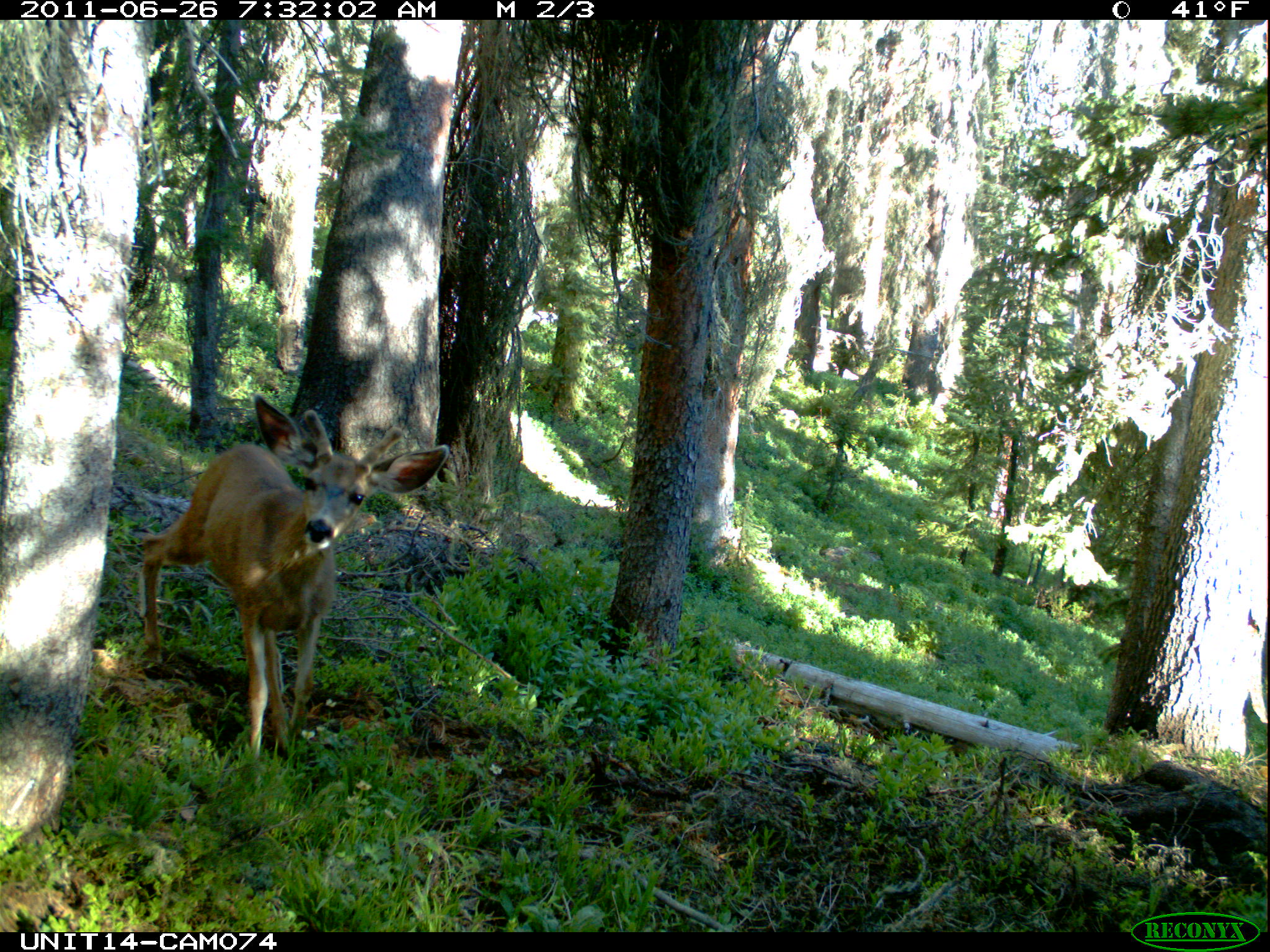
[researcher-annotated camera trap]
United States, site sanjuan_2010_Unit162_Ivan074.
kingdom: Animalia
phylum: Chordata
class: Mammalia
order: Artiodactyla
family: Cervidae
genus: Odocoileus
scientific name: Odocoileus hemionus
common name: mule deer